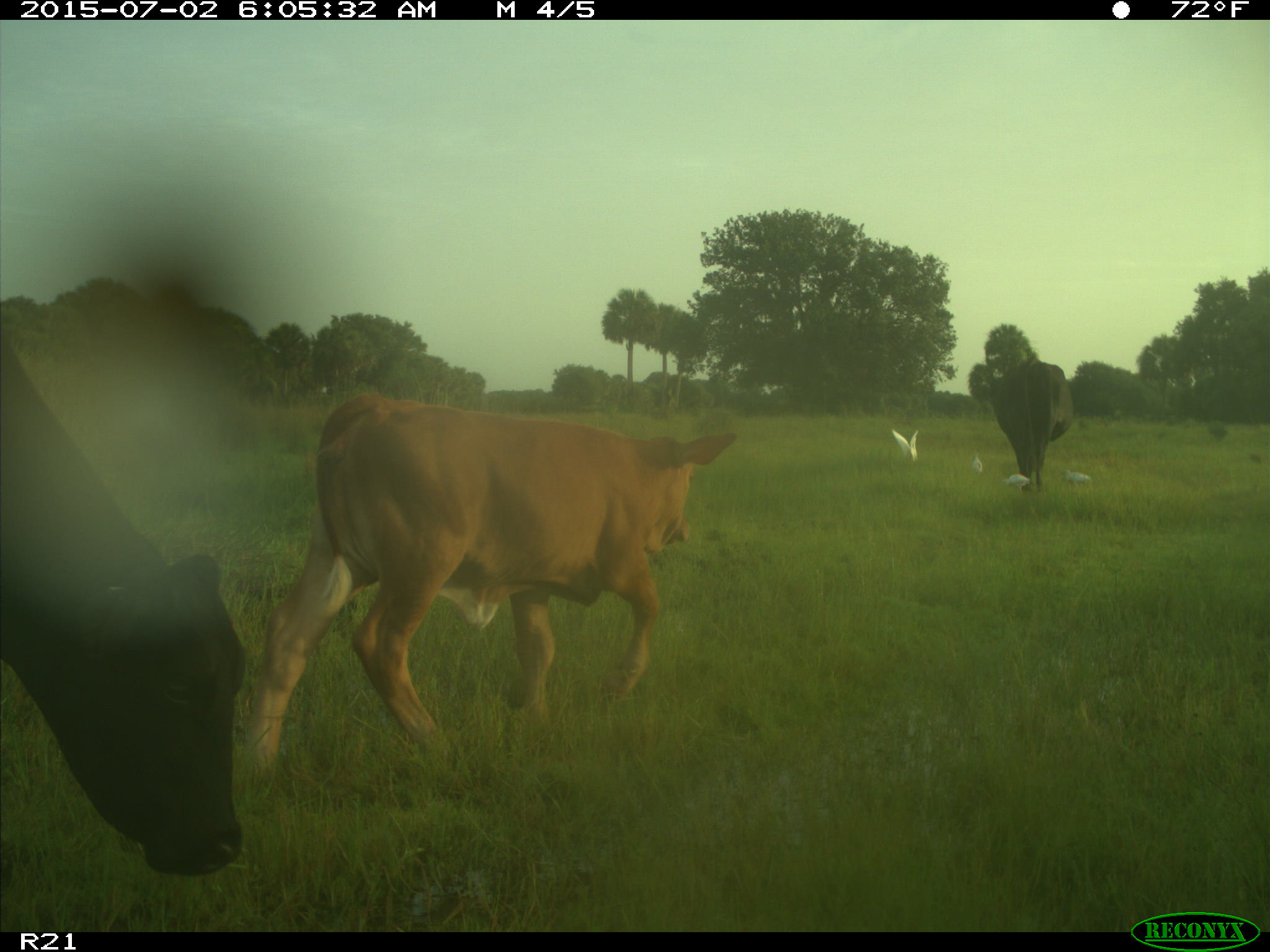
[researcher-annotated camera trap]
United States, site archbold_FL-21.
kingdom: Animalia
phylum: Chordata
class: Mammalia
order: Artiodactyla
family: Bovidae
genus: Bos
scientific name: Bos taurus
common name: domestic cow